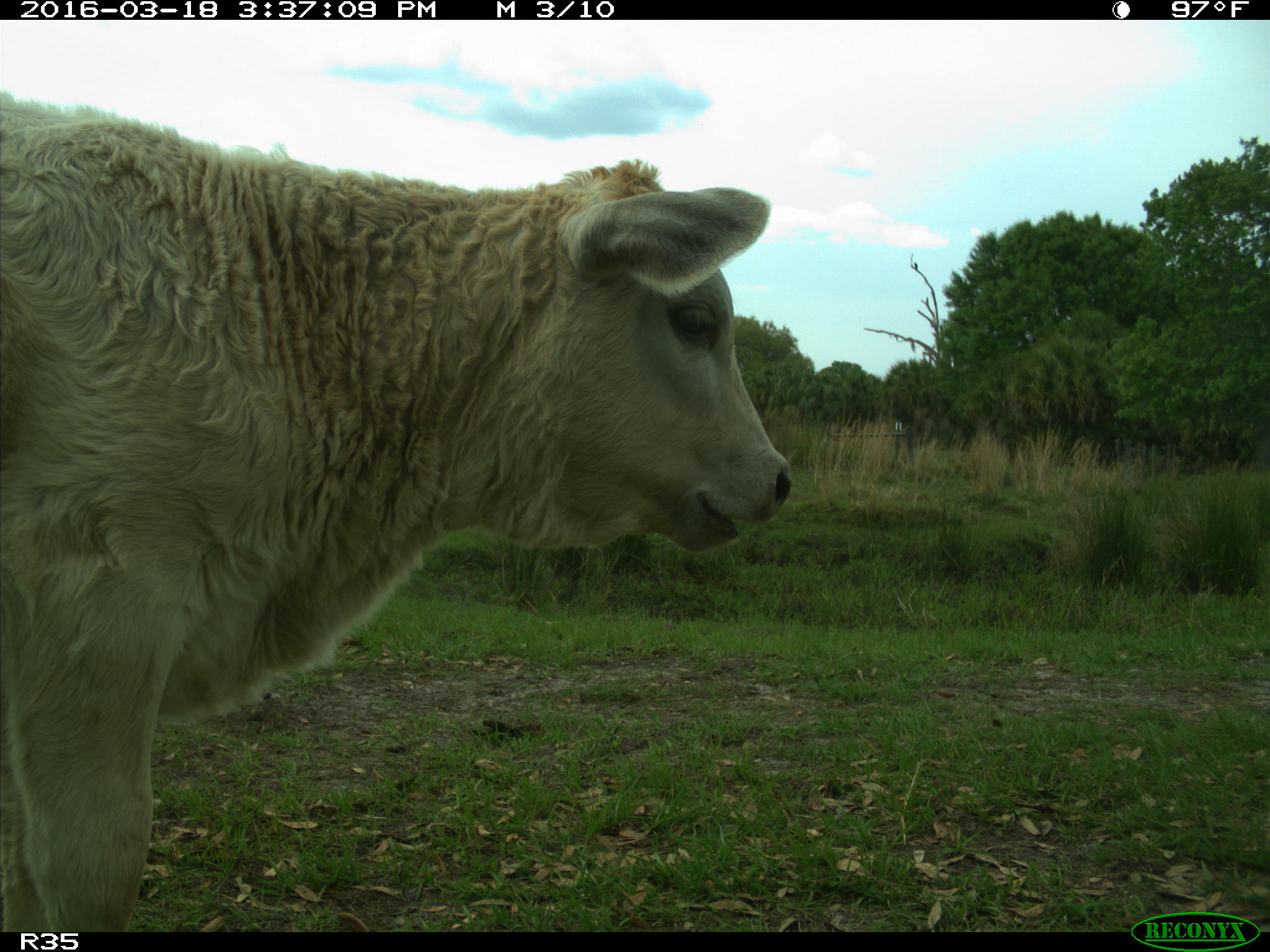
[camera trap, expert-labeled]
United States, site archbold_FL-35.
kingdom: Animalia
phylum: Chordata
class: Mammalia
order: Artiodactyla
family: Bovidae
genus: Bos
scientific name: Bos taurus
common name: domestic cow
Bos taurus (domestic cow).